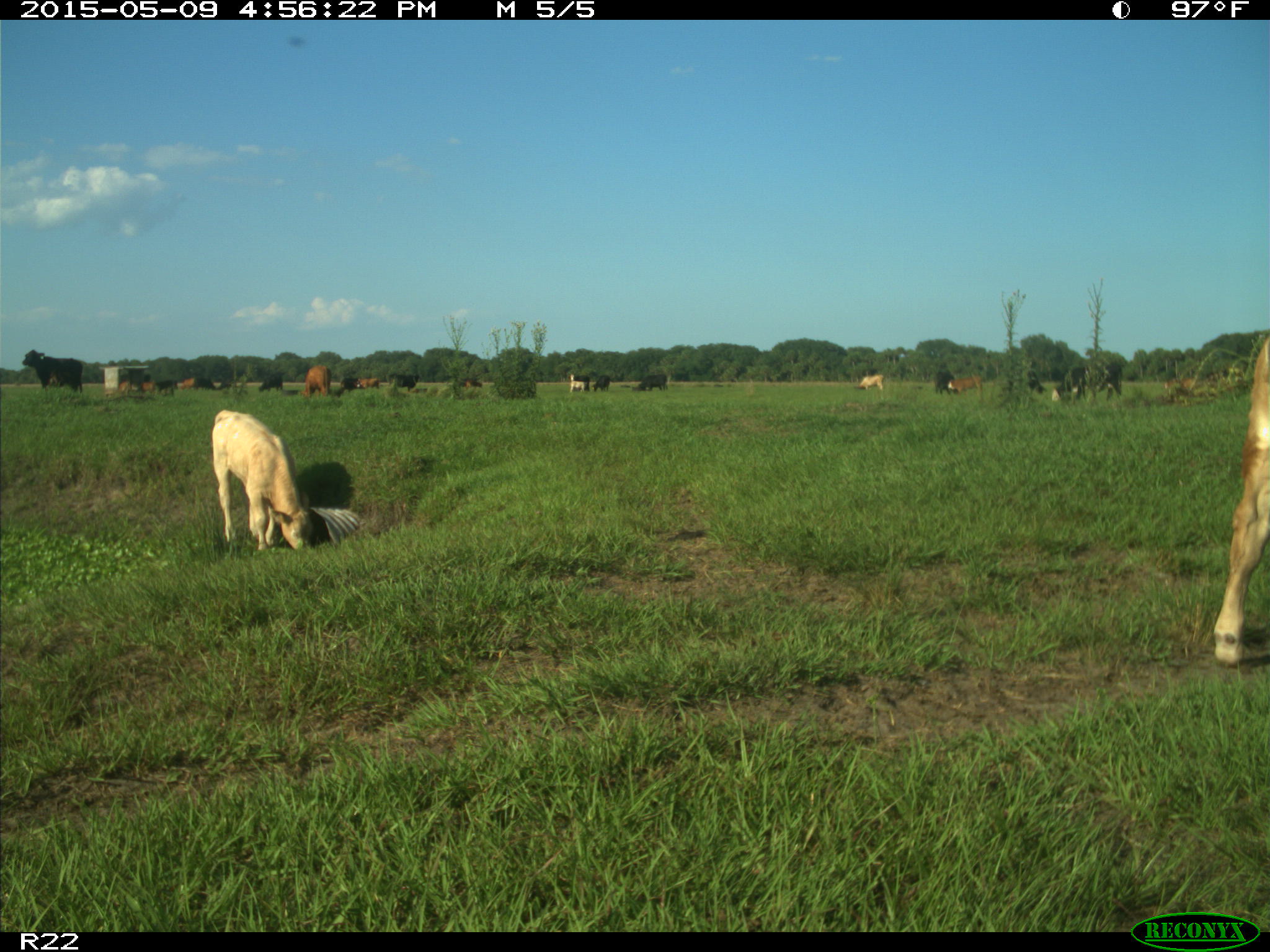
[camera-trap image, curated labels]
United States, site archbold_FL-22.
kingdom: Animalia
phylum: Chordata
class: Mammalia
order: Artiodactyla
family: Bovidae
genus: Bos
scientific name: Bos taurus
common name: domestic cow